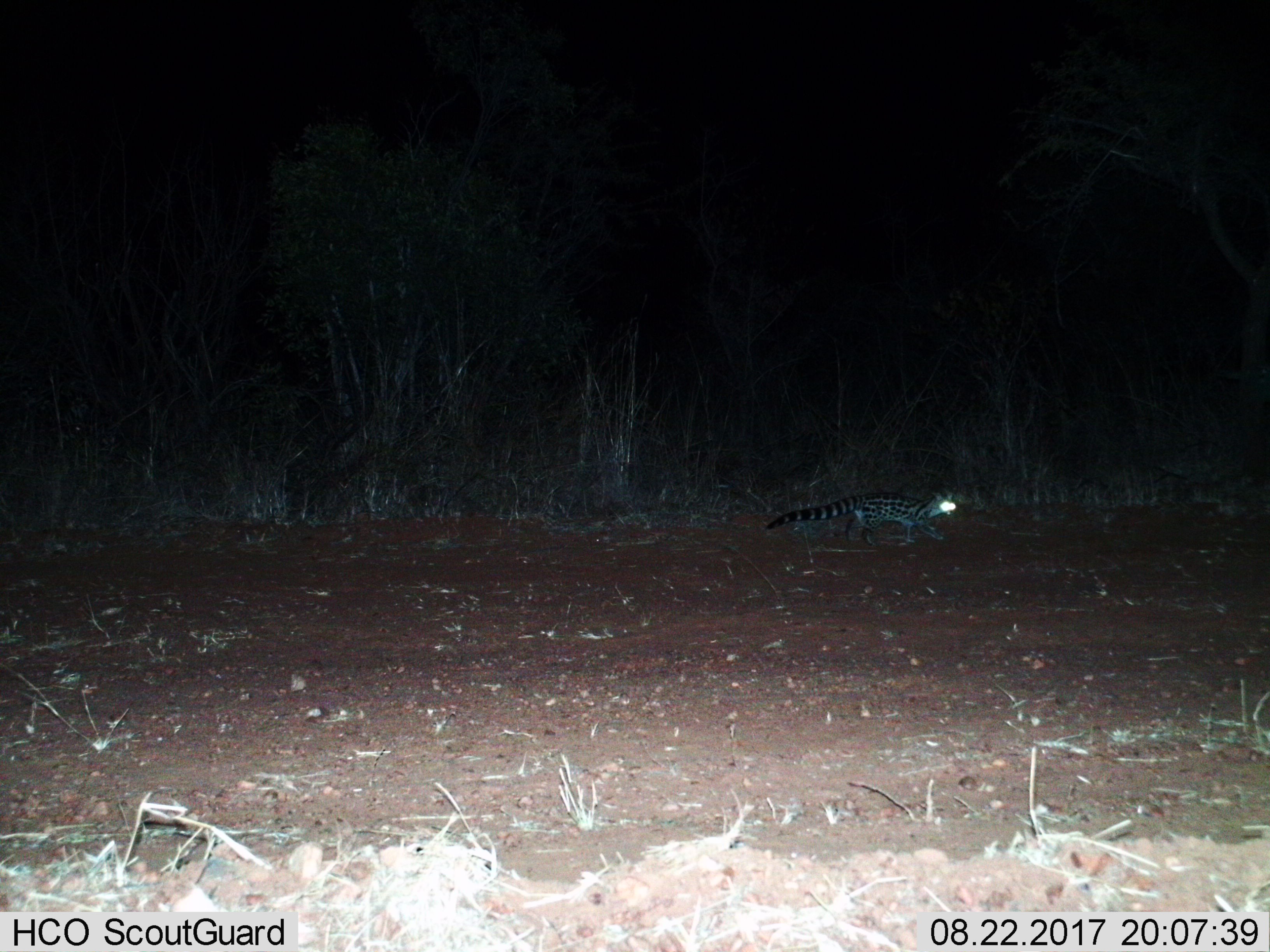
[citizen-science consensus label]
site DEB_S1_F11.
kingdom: Animalia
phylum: Chordata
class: Mammalia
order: Carnivora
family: Viverridae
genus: Genetta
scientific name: Genetta genetta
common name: small-spotted genet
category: genetcommonsmallspotted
Genetcommonsmallspotted (small-spotted genet) (Genetta genetta), count 1. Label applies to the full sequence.